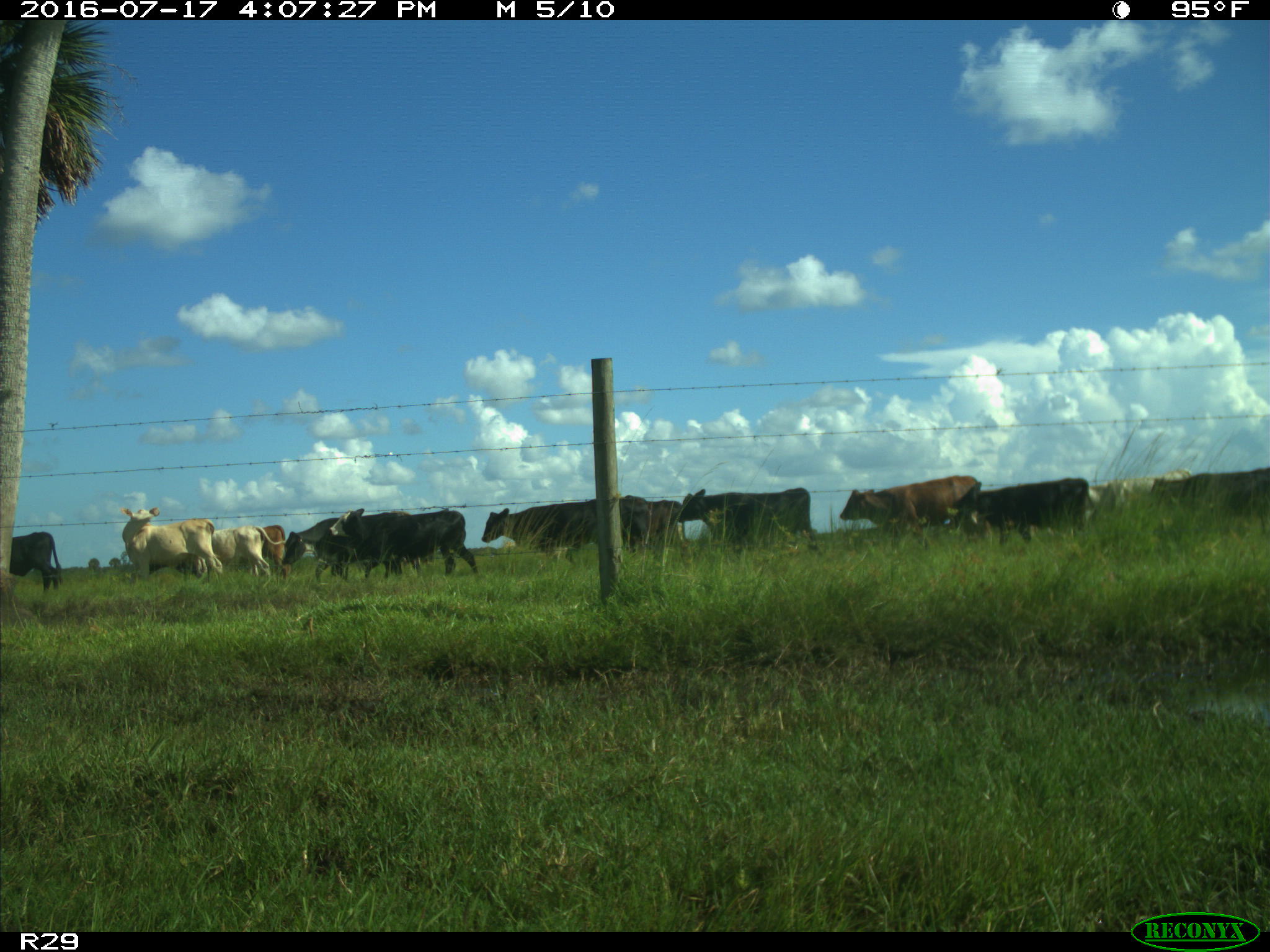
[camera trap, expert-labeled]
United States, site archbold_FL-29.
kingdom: Animalia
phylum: Chordata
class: Mammalia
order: Artiodactyla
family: Bovidae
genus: Bos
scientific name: Bos taurus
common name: domestic cow